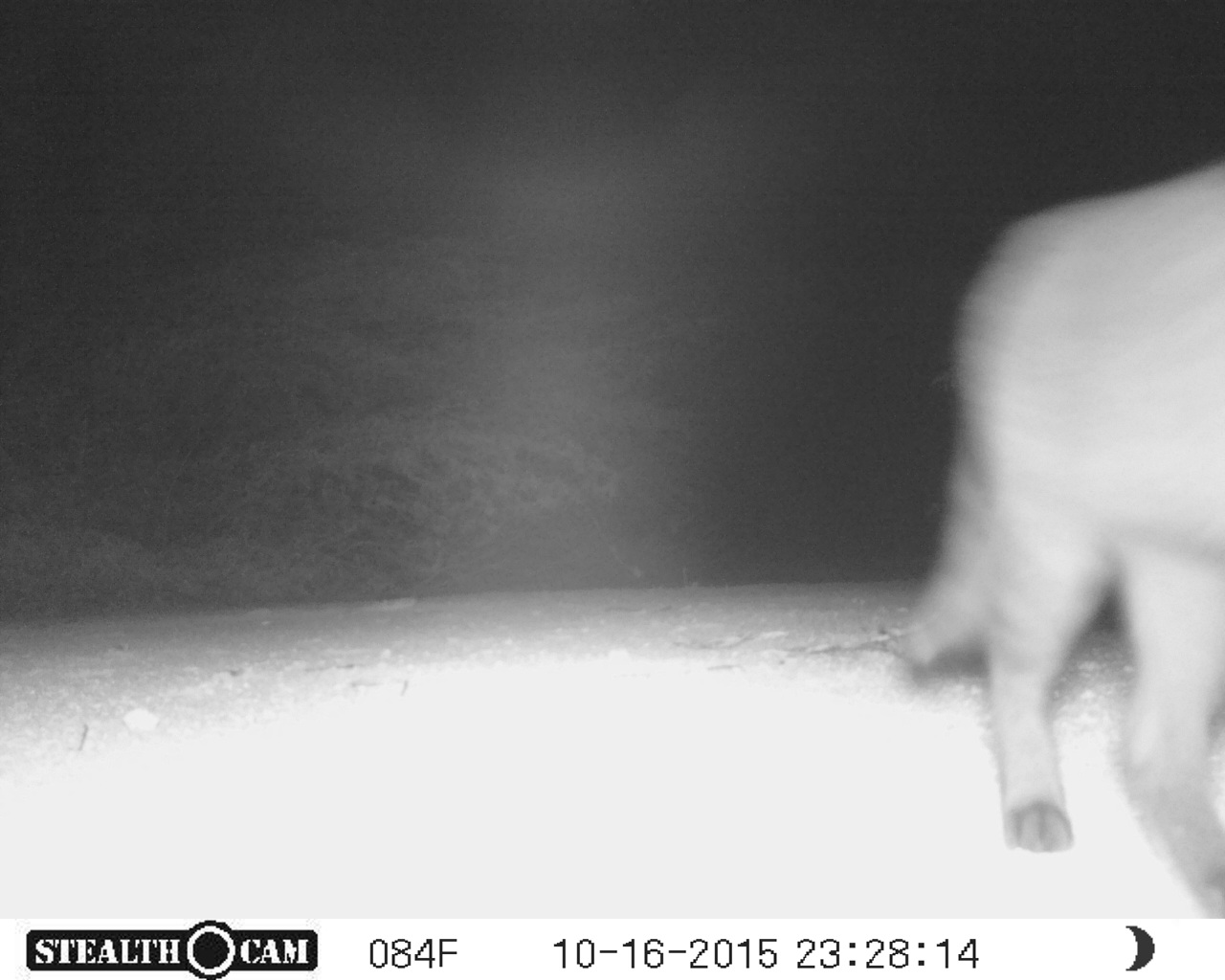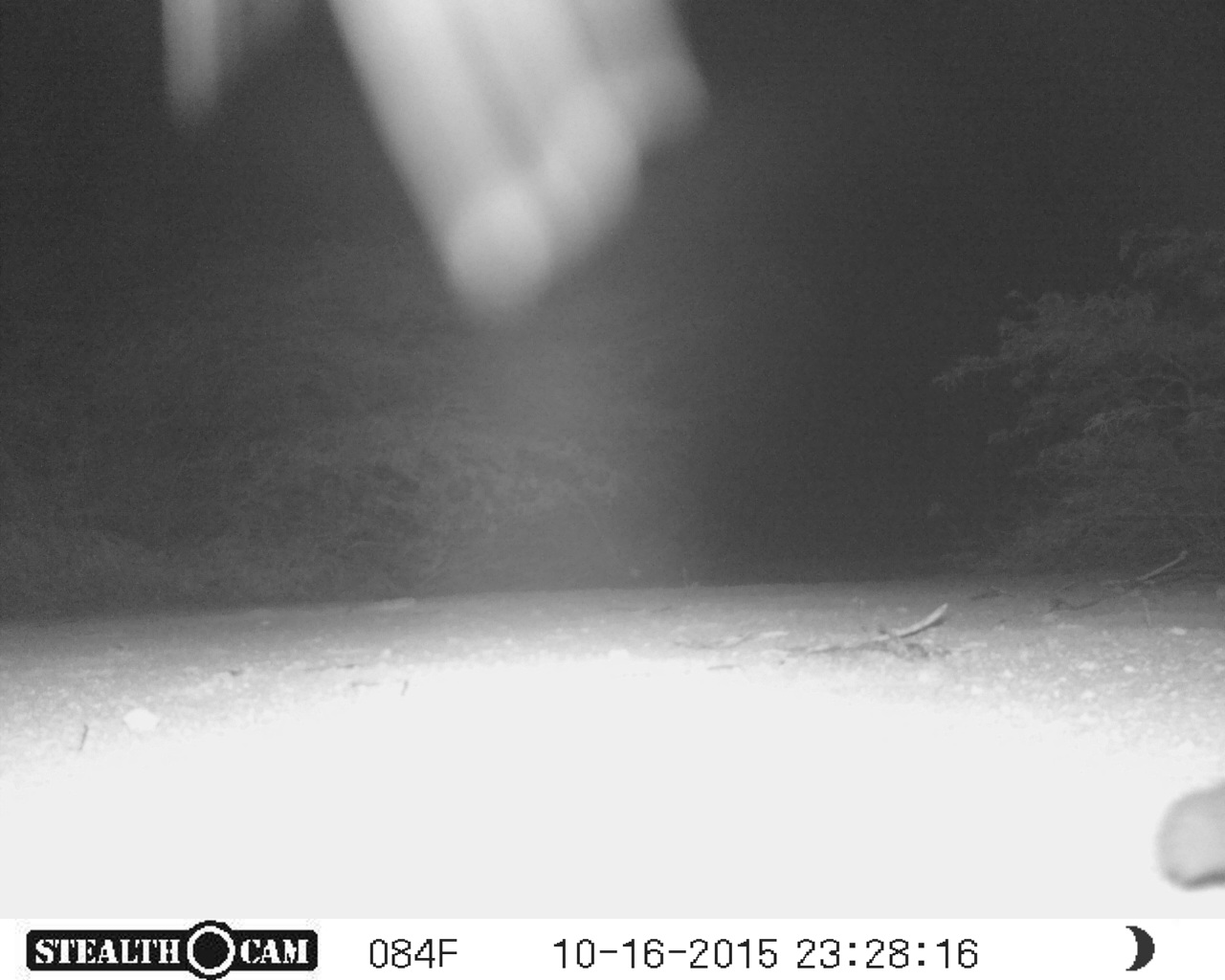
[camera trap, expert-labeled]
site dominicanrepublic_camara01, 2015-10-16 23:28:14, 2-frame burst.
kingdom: Animalia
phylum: Chordata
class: Mammalia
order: Carnivora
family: Felidae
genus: Felis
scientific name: Felis catus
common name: cat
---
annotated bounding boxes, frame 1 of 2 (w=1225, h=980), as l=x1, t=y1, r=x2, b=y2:
cat: l=900, t=139, r=1225, b=919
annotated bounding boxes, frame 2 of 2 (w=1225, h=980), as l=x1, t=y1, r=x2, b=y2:
unknown: l=140, t=0, r=755, b=324